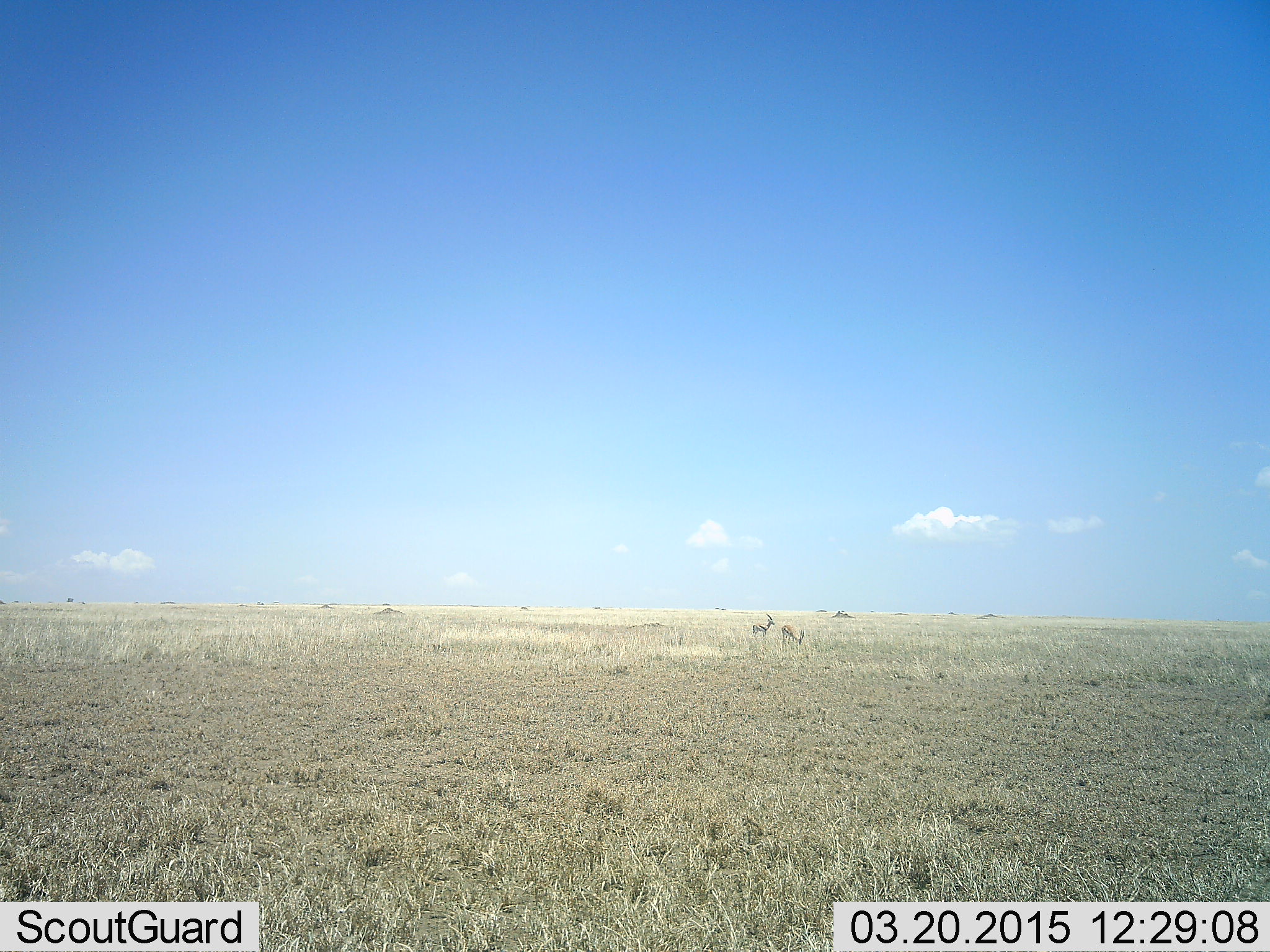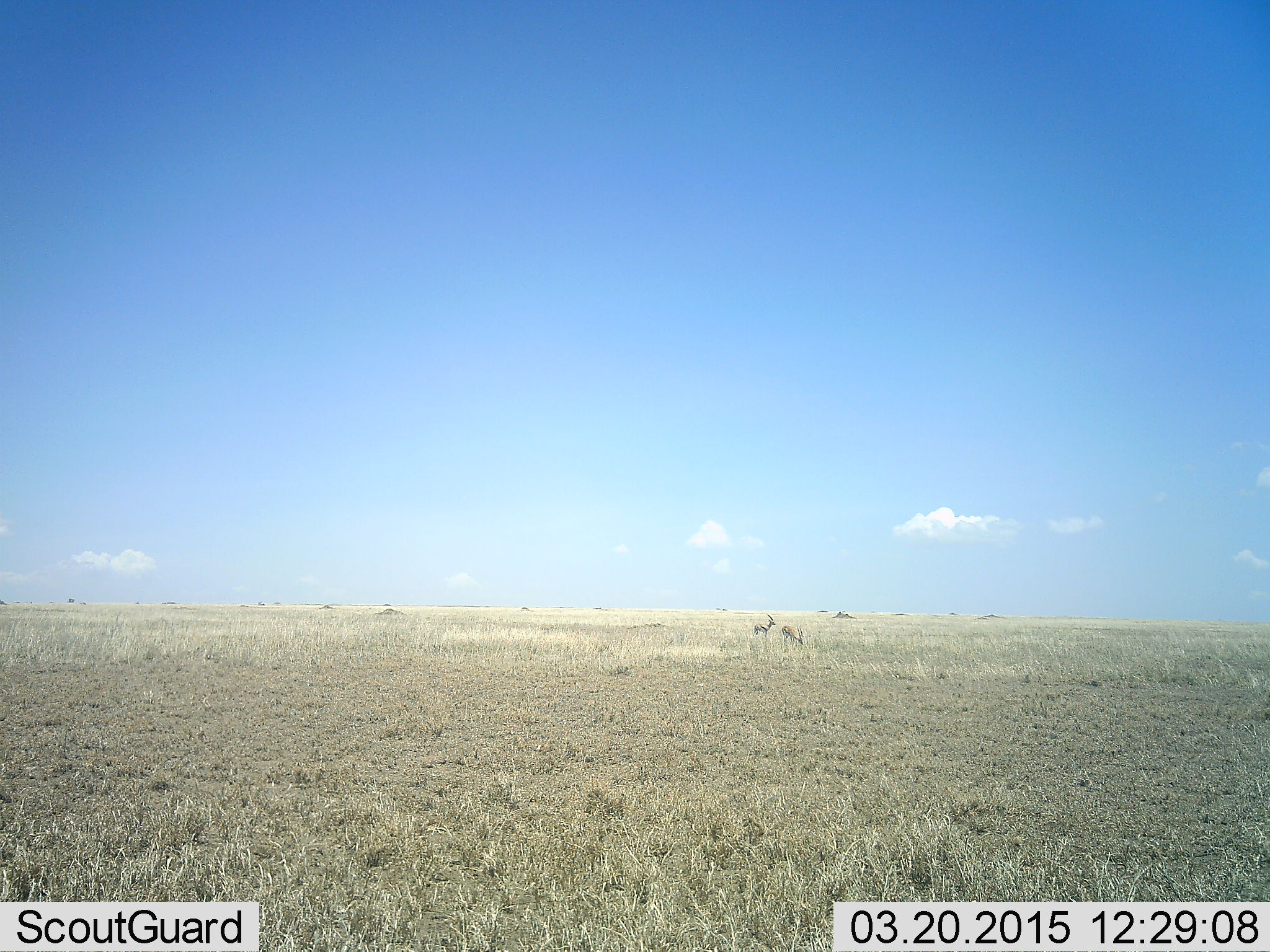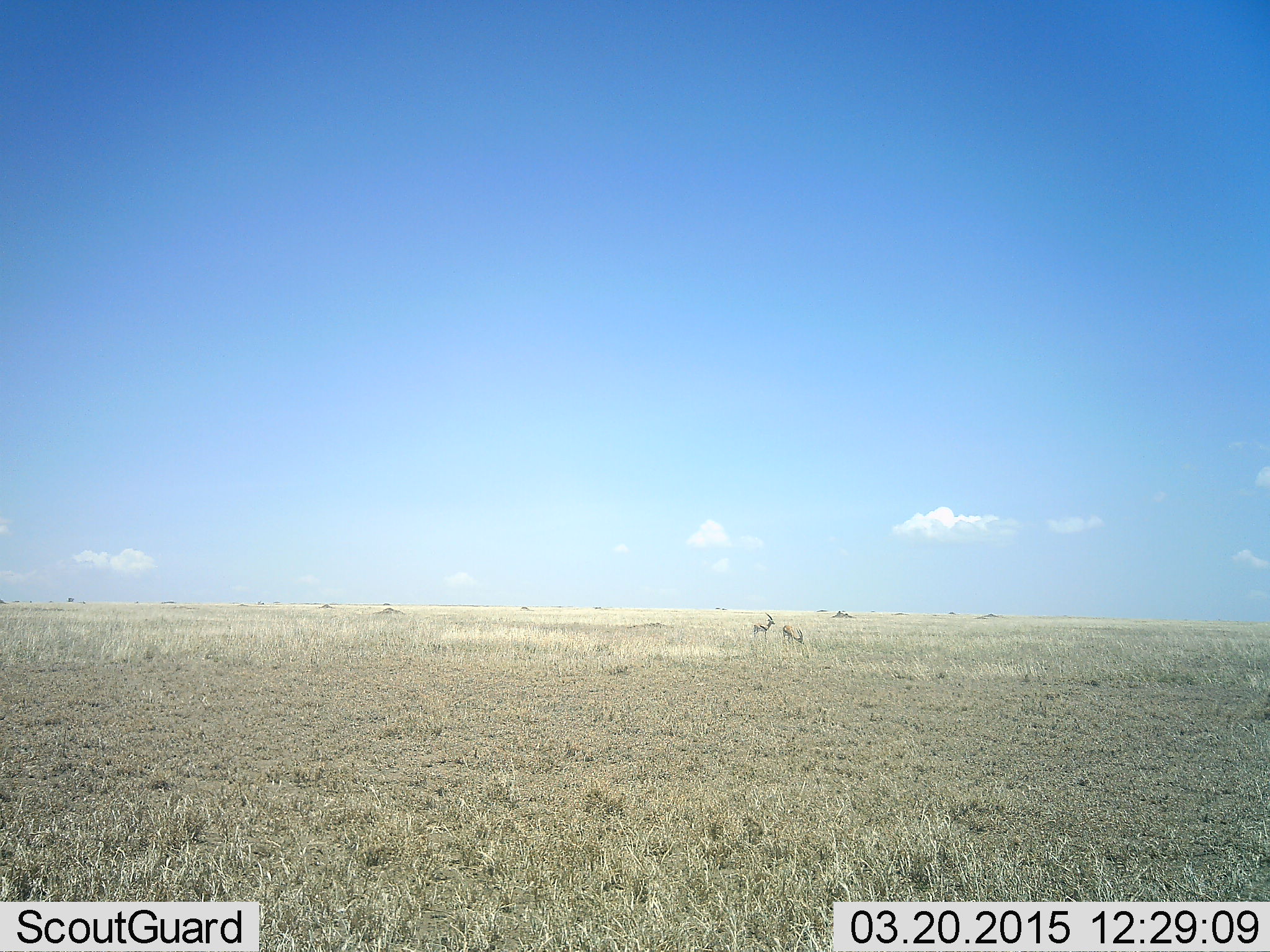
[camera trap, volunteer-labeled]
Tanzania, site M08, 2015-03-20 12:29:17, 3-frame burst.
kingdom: Animalia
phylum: Chordata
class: Mammalia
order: Artiodactyla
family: Bovidae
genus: Eudorcas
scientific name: Eudorcas thomsonii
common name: thomson's gazelle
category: gazellethomsons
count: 2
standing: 89%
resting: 11%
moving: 0%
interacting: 0%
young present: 0%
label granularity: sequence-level